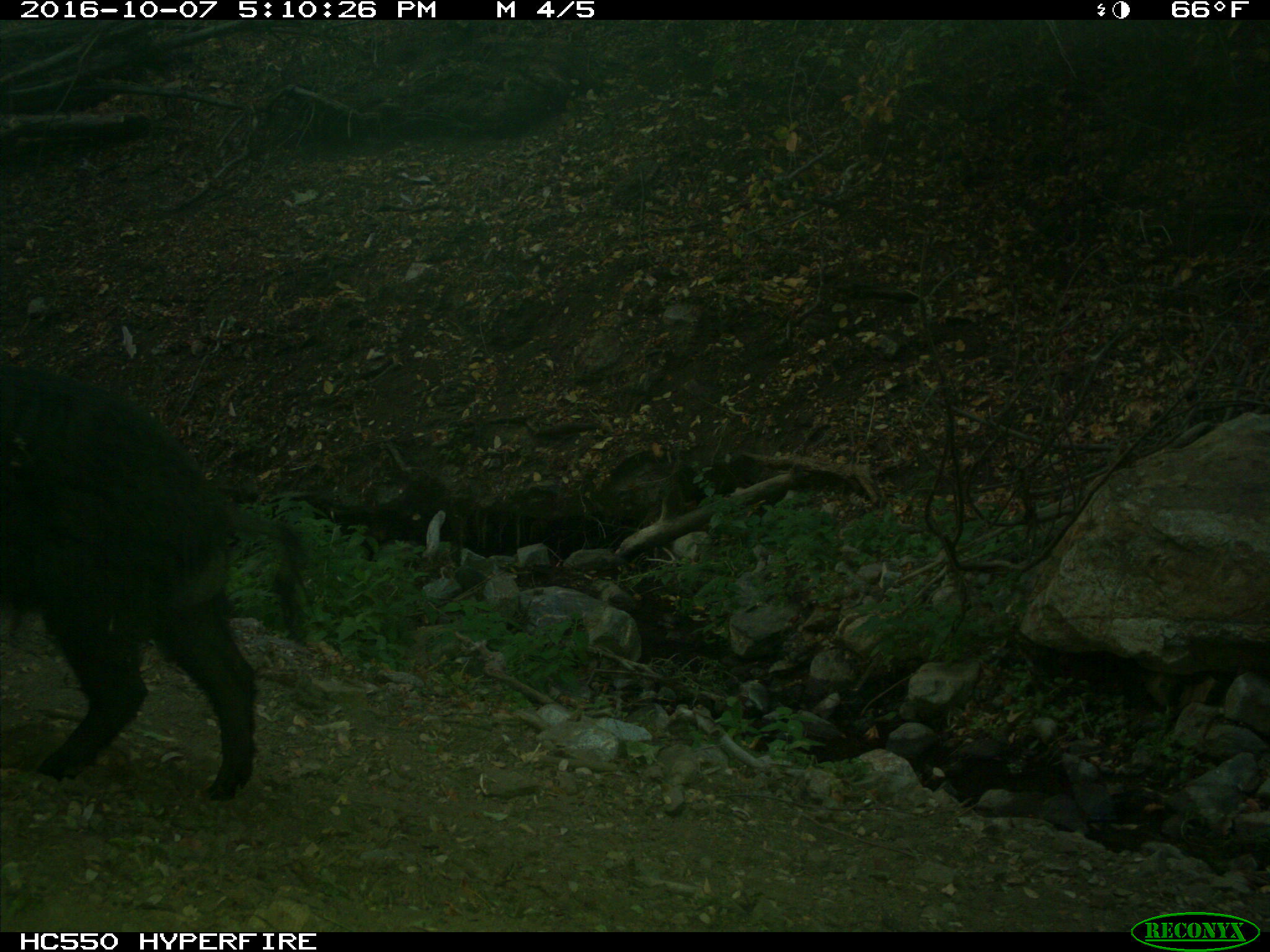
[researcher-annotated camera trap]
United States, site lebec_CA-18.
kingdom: Animalia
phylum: Chordata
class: Mammalia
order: Artiodactyla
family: Suidae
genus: Sus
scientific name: Sus scrofa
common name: wild boar